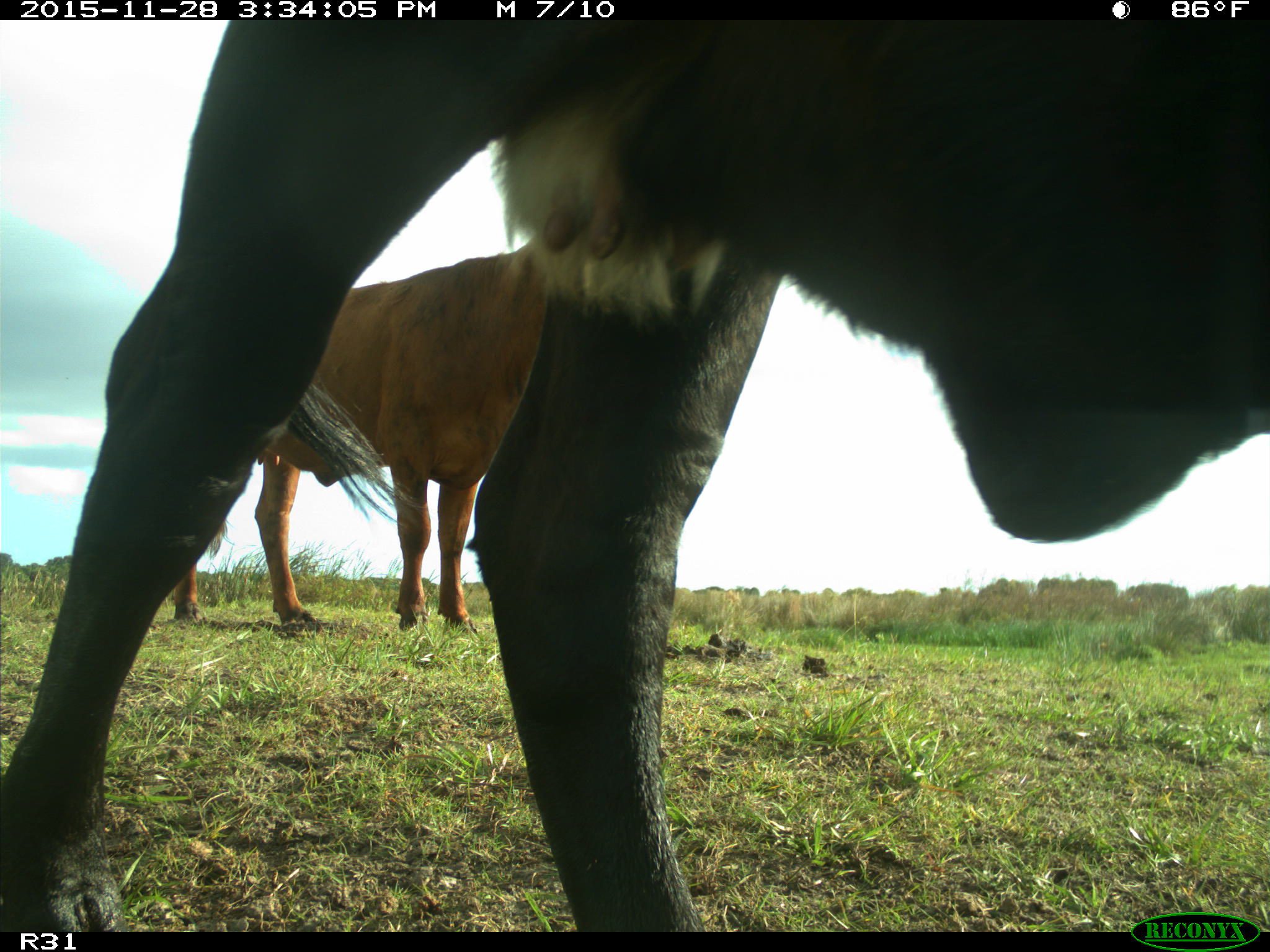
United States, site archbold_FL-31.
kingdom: Animalia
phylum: Chordata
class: Mammalia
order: Artiodactyla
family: Bovidae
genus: Bos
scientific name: Bos taurus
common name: domestic cow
Bos taurus (domestic cow).